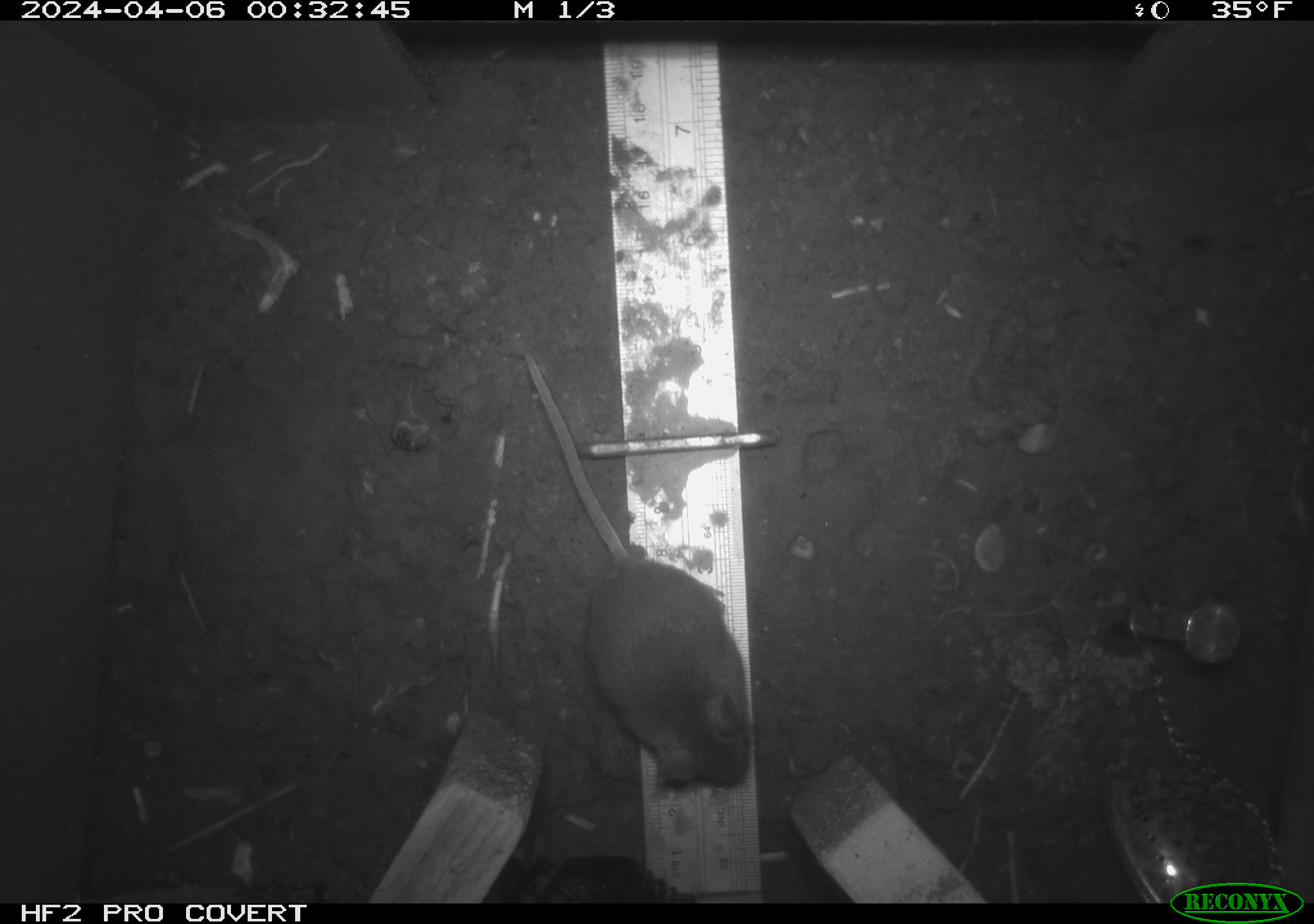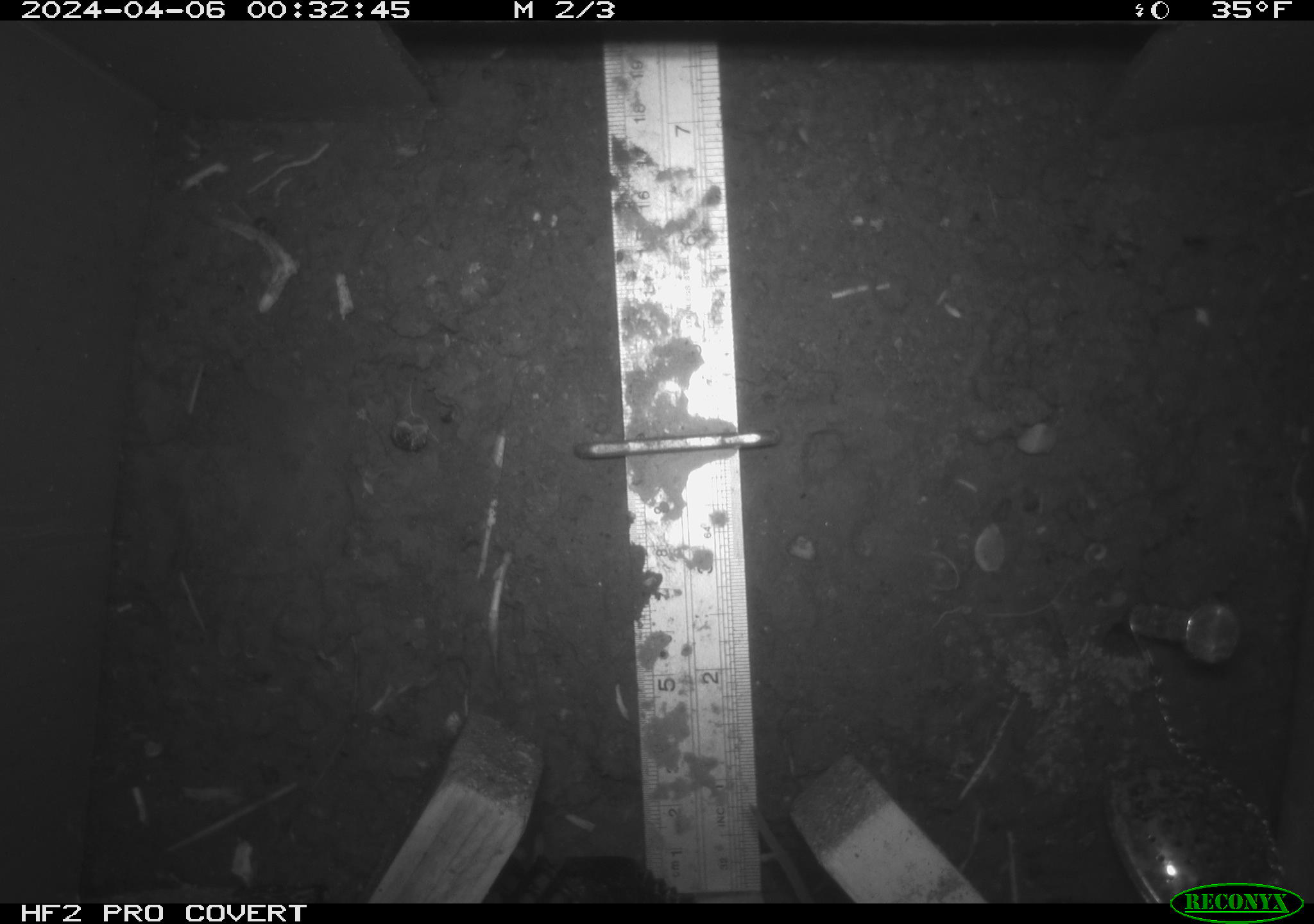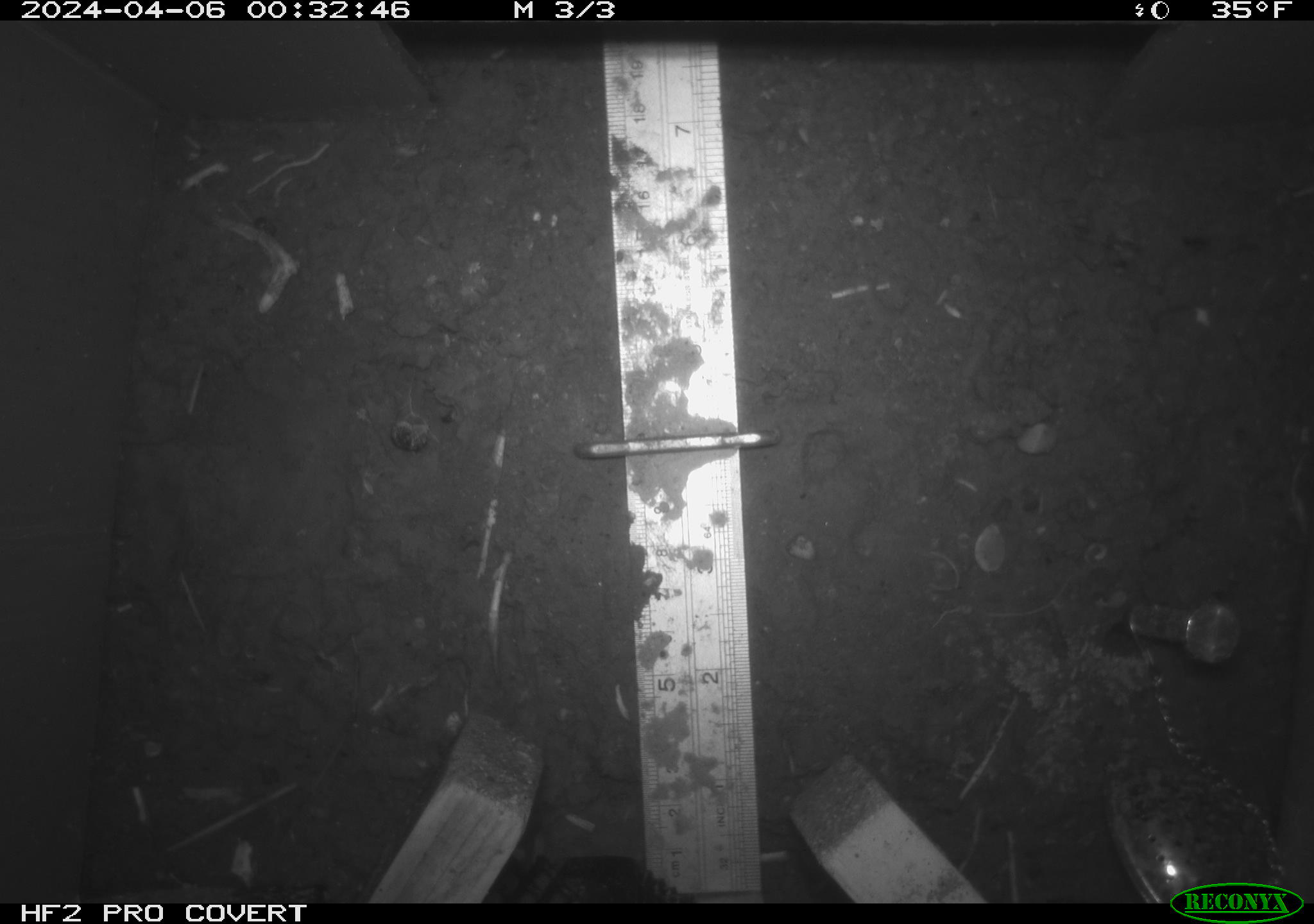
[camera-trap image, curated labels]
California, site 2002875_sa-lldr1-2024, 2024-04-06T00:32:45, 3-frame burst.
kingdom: Animalia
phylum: Chordata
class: Mammalia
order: Rodentia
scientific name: Rodentia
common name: mouse species